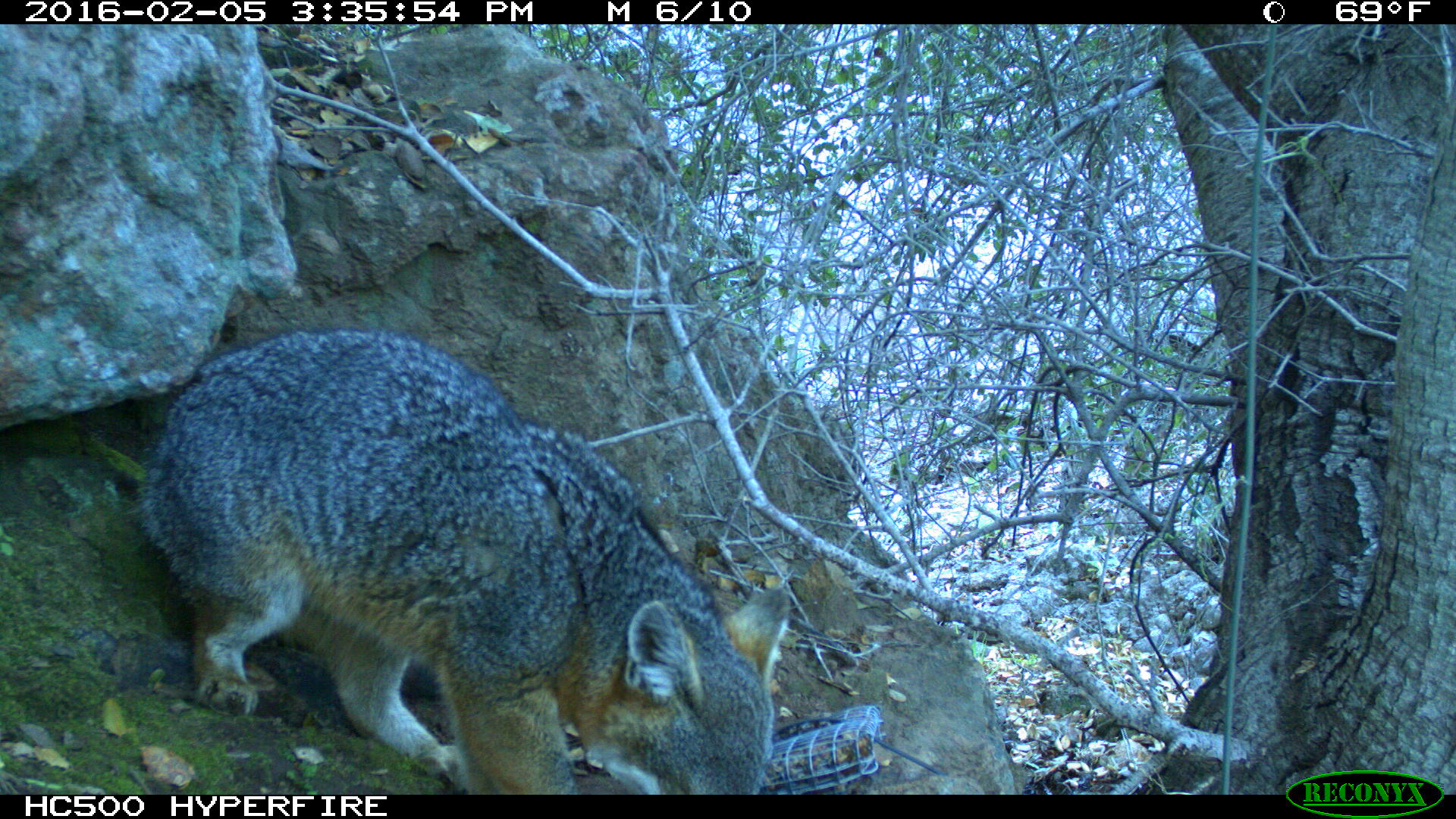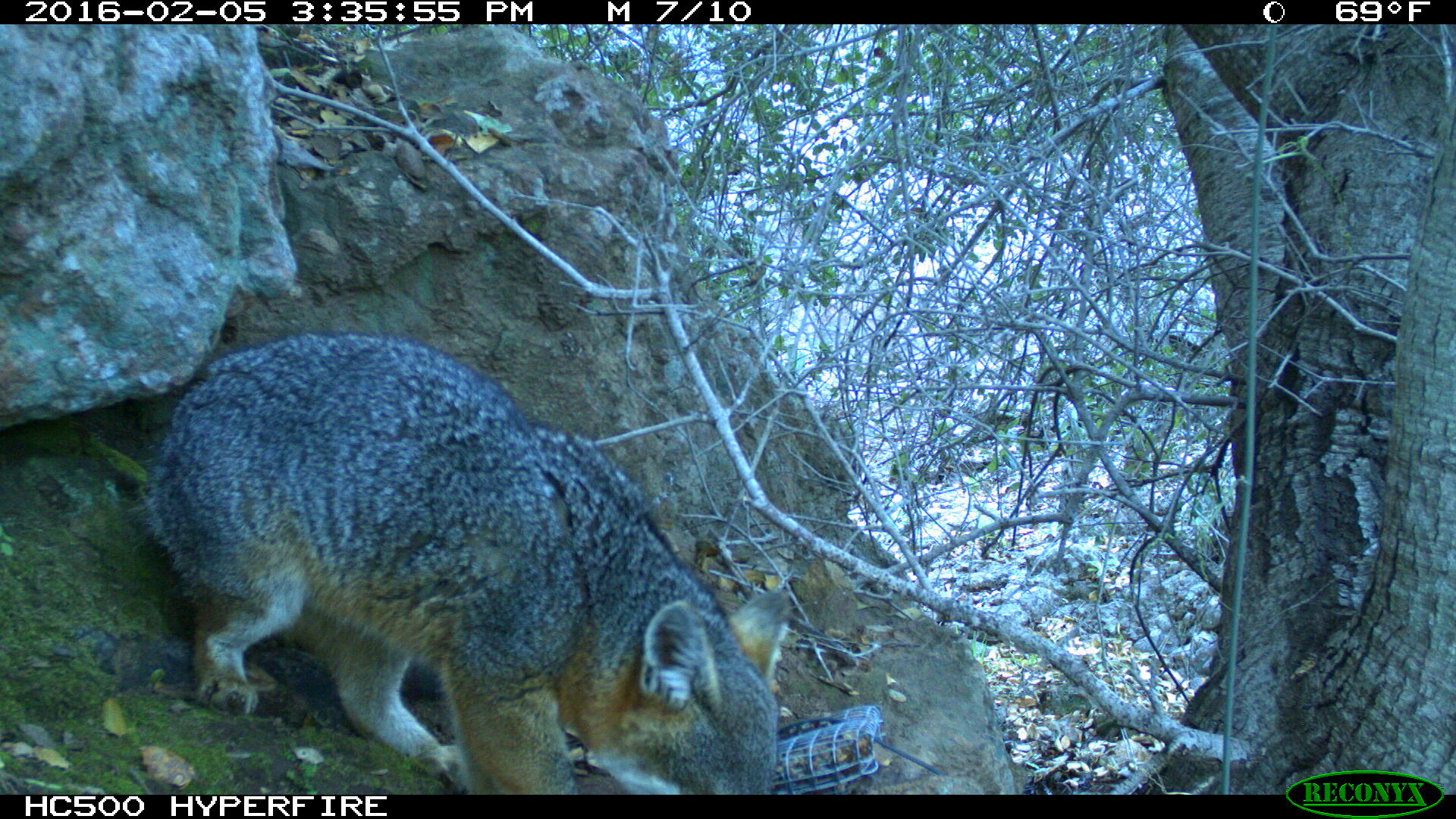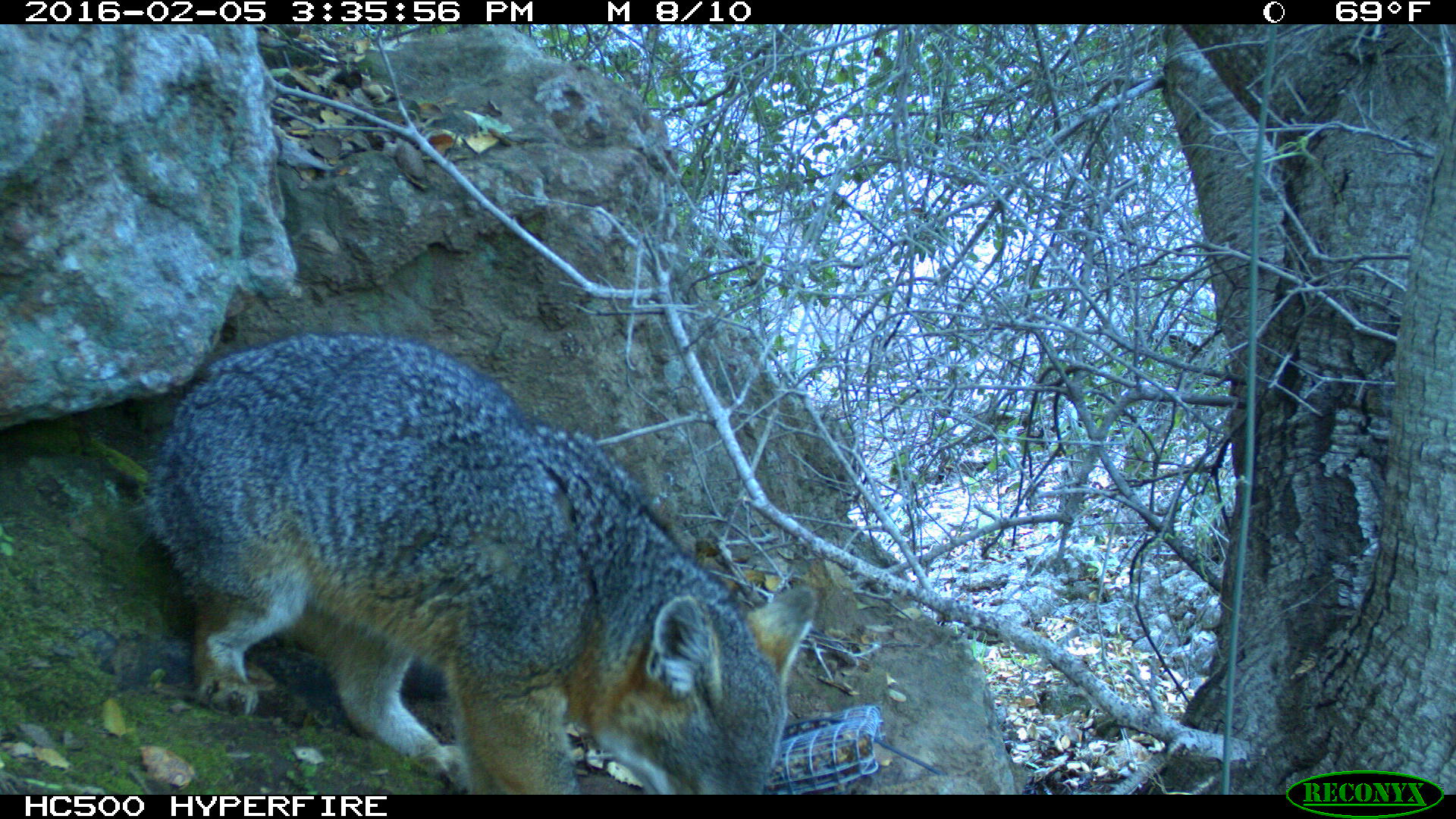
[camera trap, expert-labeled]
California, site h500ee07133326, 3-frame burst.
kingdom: Animalia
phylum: Chordata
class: Mammalia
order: Carnivora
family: Canidae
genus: Urocyon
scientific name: Urocyon littoralis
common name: island fox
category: fox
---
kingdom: Animalia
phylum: Chordata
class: Mammalia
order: Rodentia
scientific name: Rodentia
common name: rodent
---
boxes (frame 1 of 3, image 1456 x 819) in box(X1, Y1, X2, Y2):
fox: box(140, 327, 788, 794)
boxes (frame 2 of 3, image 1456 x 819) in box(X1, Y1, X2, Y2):
fox: box(151, 332, 789, 795)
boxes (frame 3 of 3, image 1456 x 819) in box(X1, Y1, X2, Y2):
rodent: box(128, 329, 818, 795)